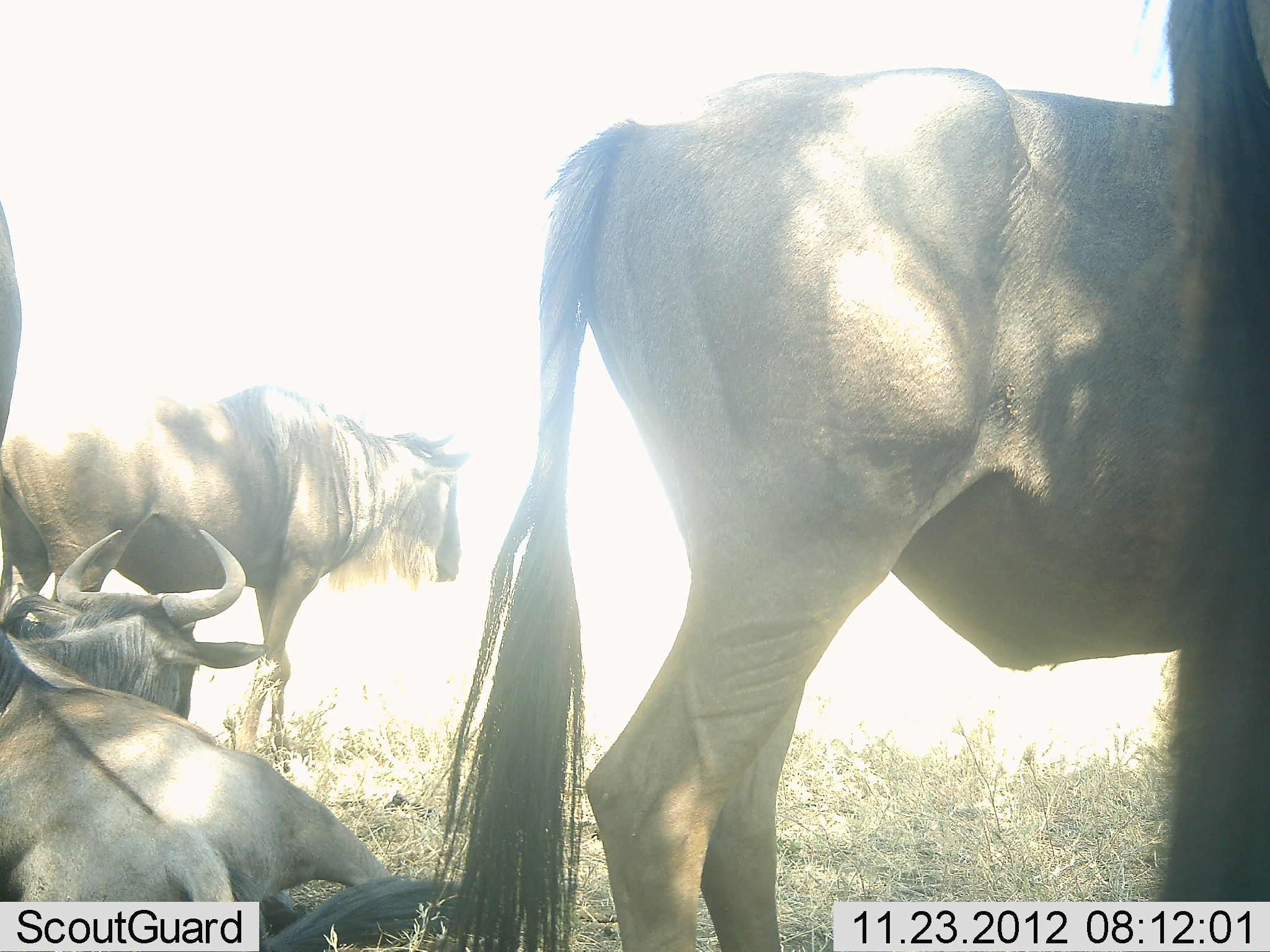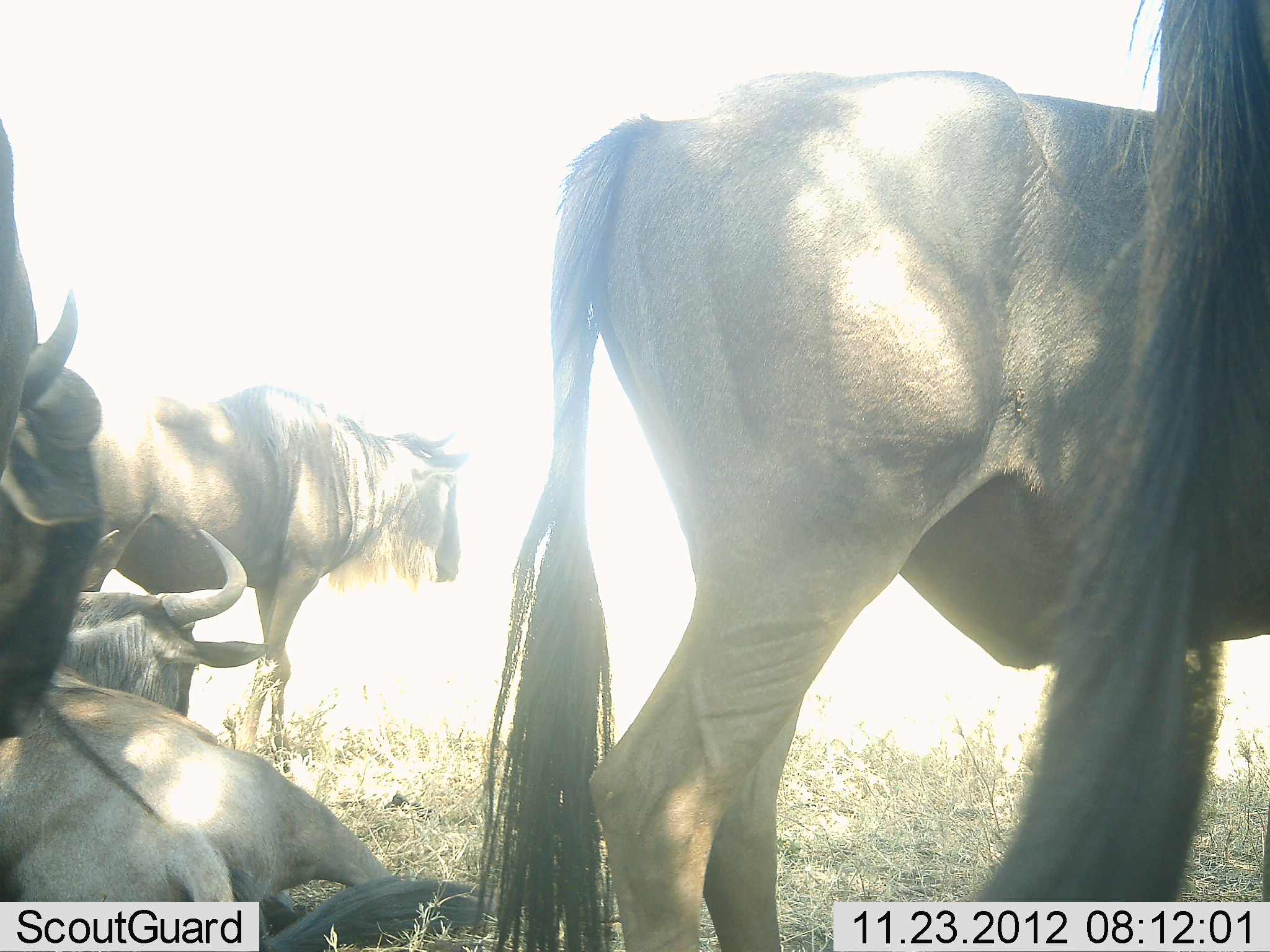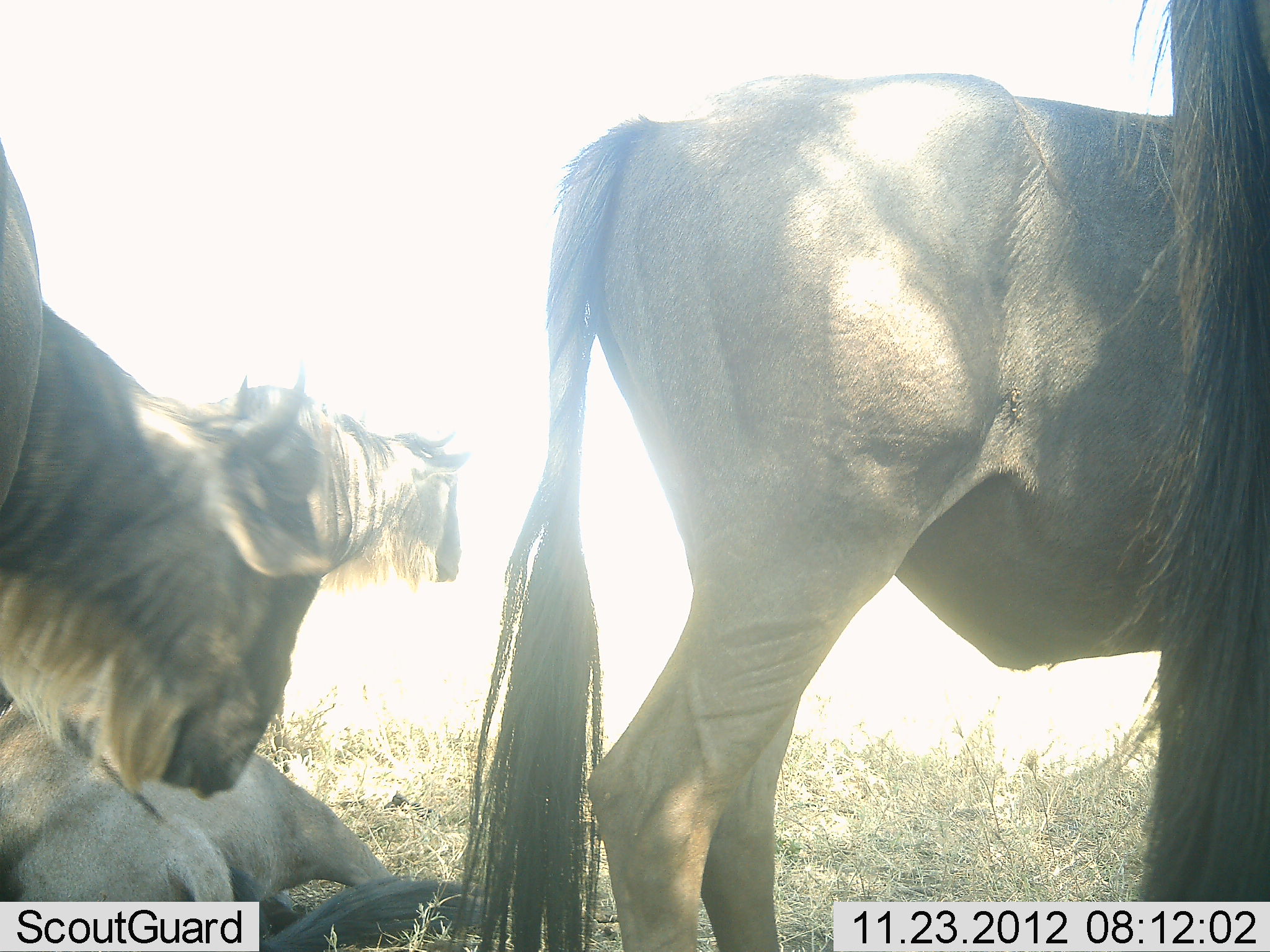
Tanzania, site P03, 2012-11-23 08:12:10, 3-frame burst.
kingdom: Animalia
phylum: Chordata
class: Mammalia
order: Artiodactyla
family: Bovidae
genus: Connochaetes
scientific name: Connochaetes taurinus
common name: blue wildebeest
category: wildebeest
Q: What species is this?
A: Wildebeest (blue wildebeest) (Connochaetes taurinus).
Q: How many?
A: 5.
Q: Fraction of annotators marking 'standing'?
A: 90%.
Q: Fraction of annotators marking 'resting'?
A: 60%.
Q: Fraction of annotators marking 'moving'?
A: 10%.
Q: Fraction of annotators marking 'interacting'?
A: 10%.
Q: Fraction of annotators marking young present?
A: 0%.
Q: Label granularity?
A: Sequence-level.